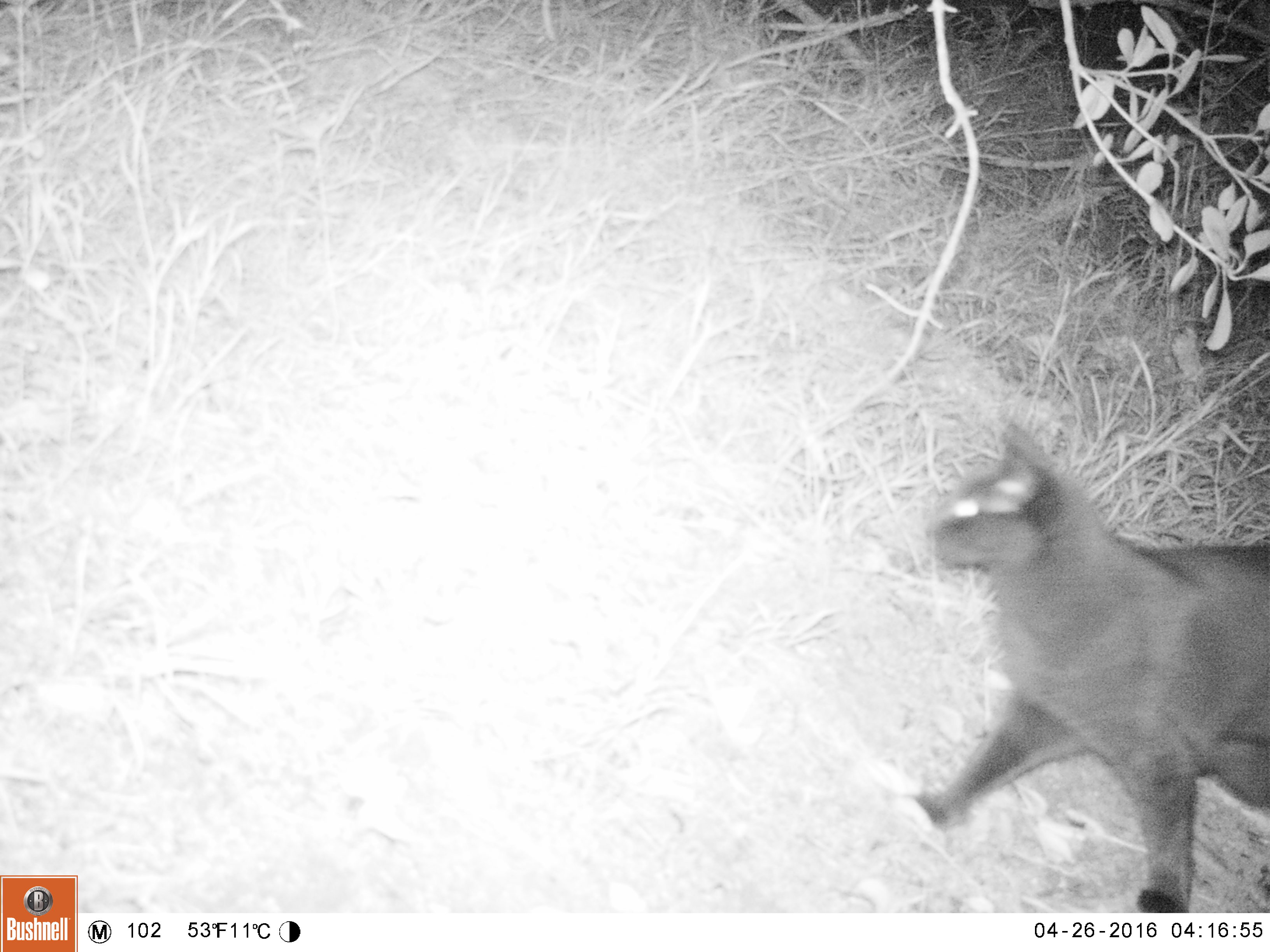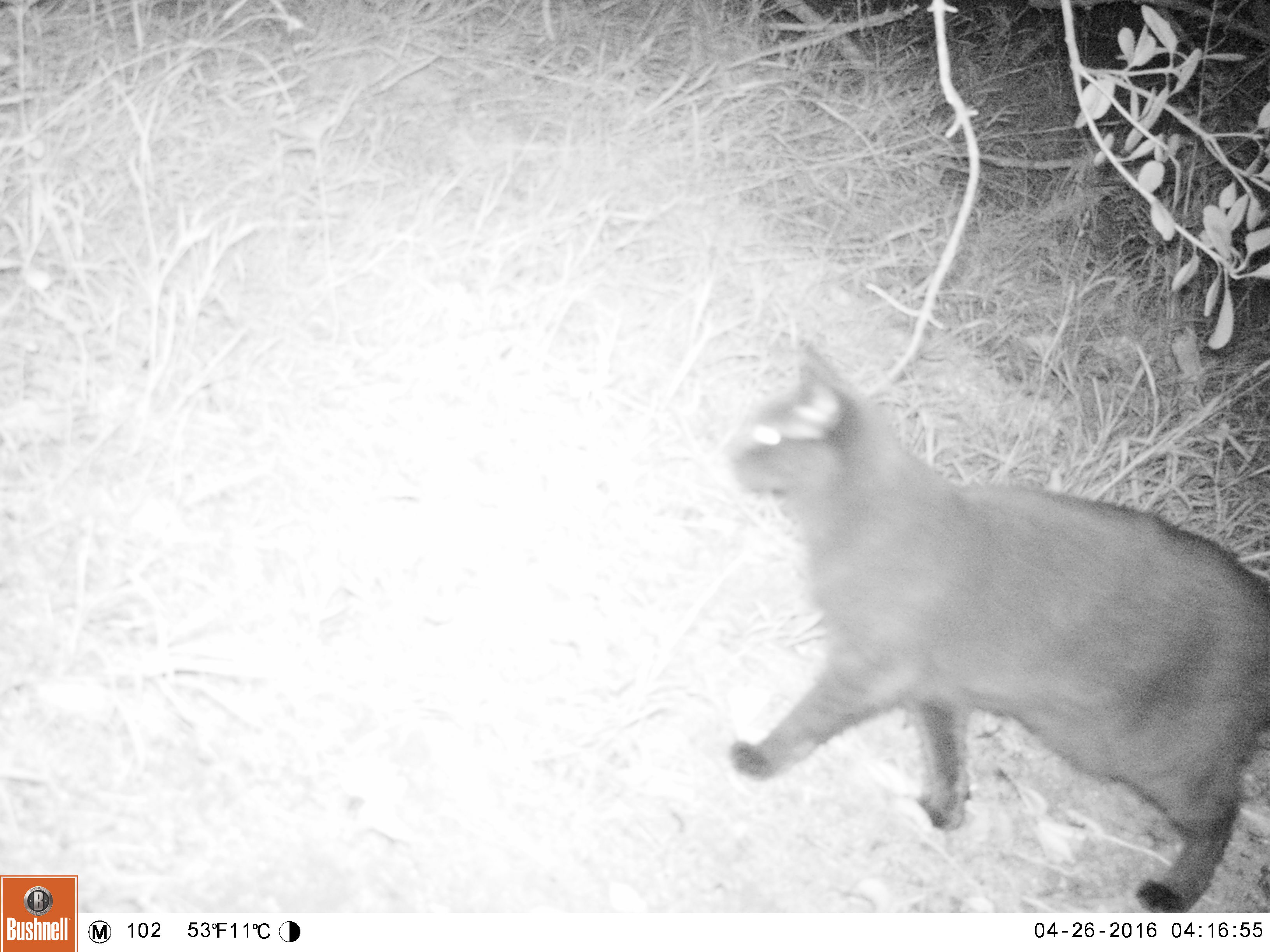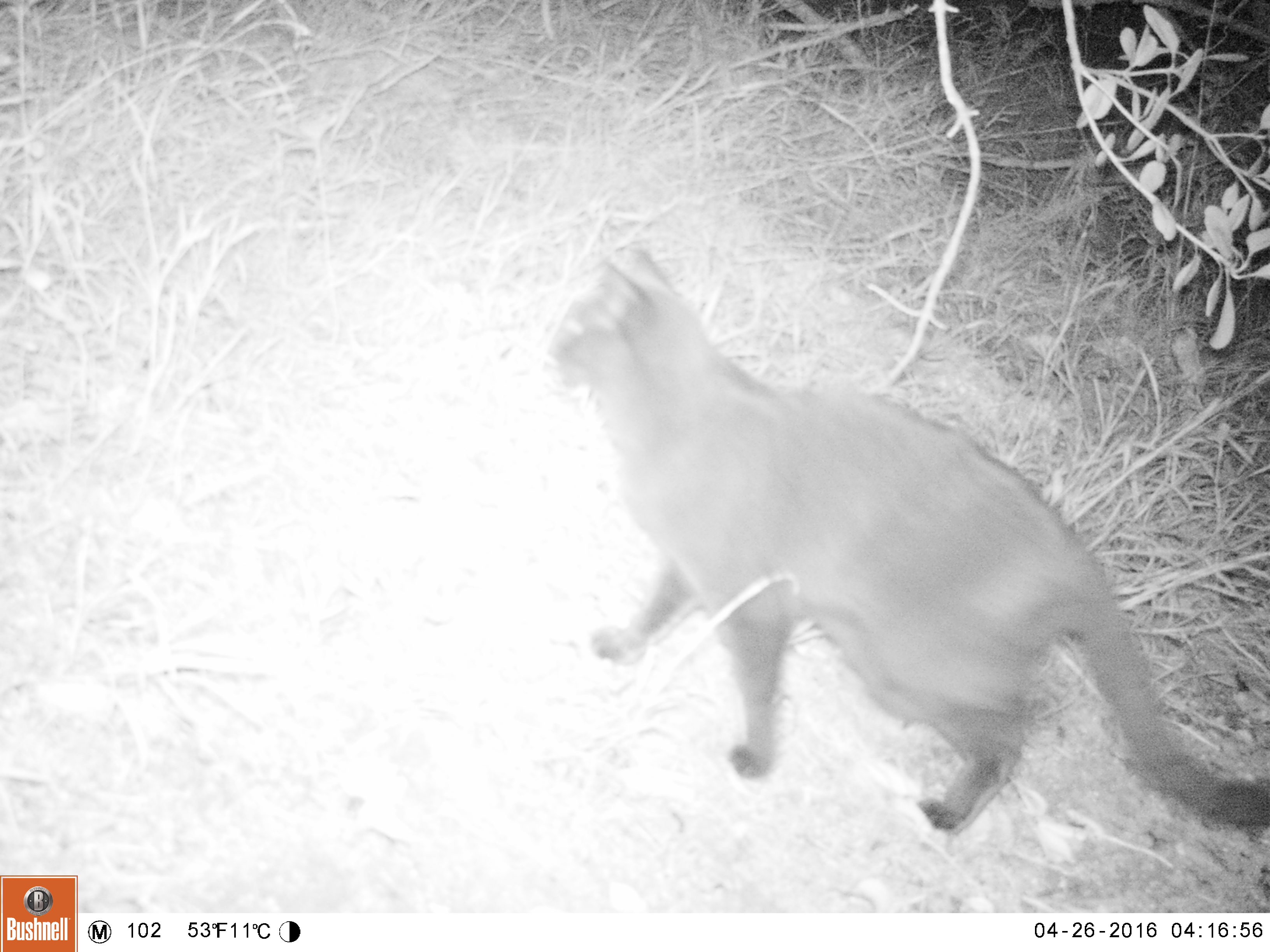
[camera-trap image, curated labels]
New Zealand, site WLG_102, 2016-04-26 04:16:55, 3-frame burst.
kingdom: Animalia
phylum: Chordata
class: Mammalia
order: Carnivora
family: Felidae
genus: Felis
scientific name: Felis catus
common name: domestic cat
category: cat